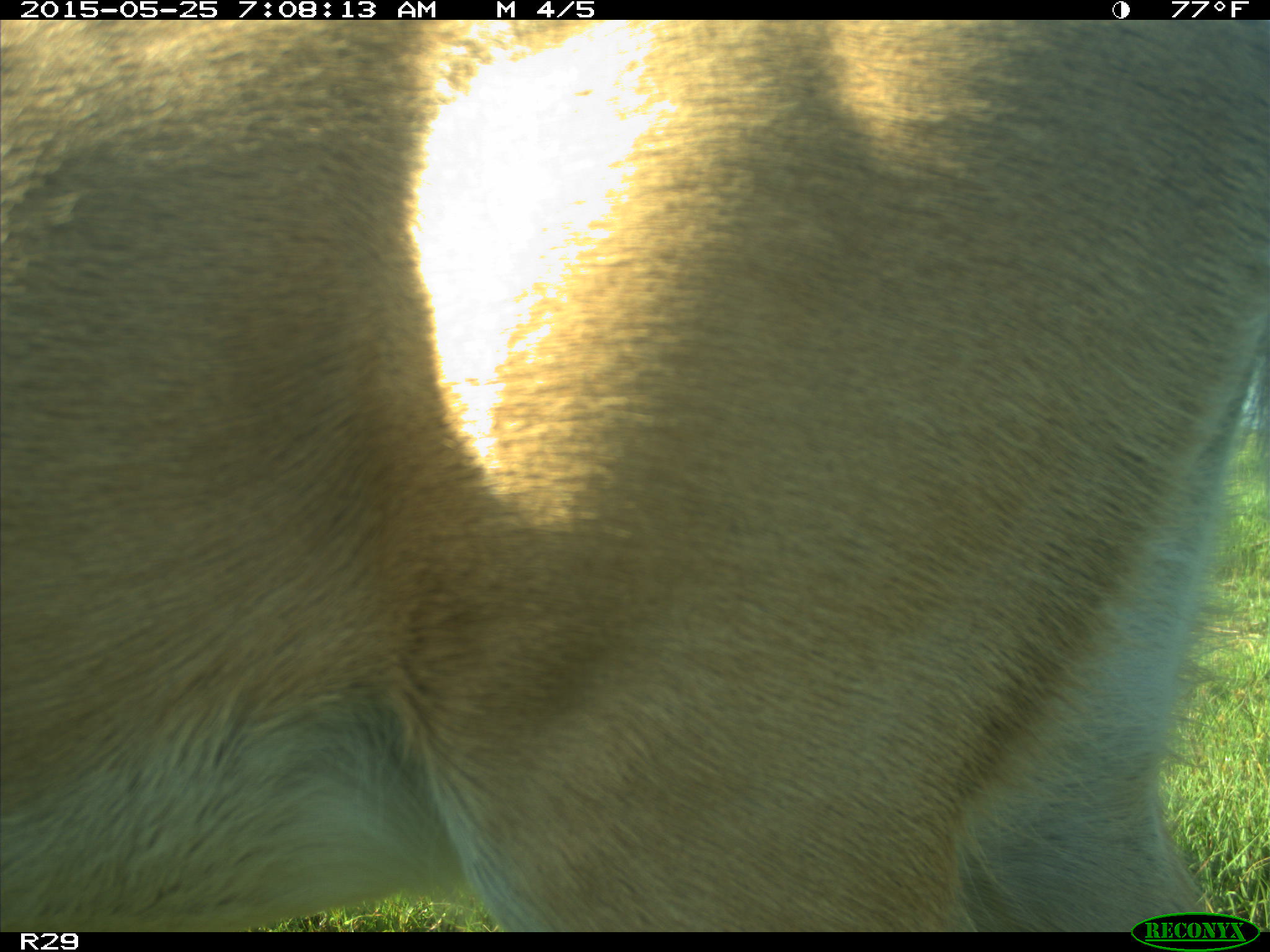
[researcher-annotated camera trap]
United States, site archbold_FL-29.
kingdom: Animalia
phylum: Chordata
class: Mammalia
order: Artiodactyla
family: Cervidae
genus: Odocoileus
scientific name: Odocoileus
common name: deer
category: unidentified deer